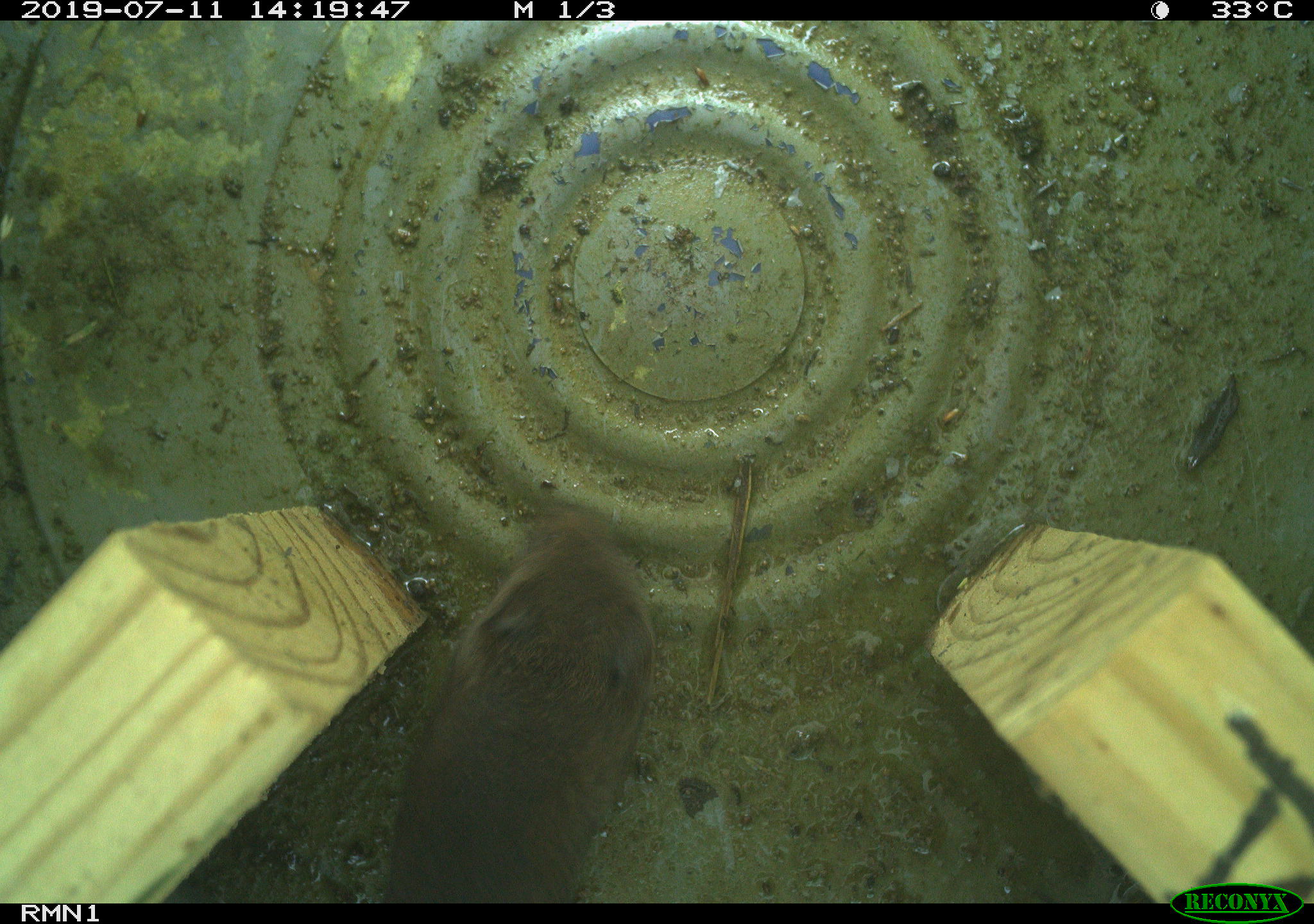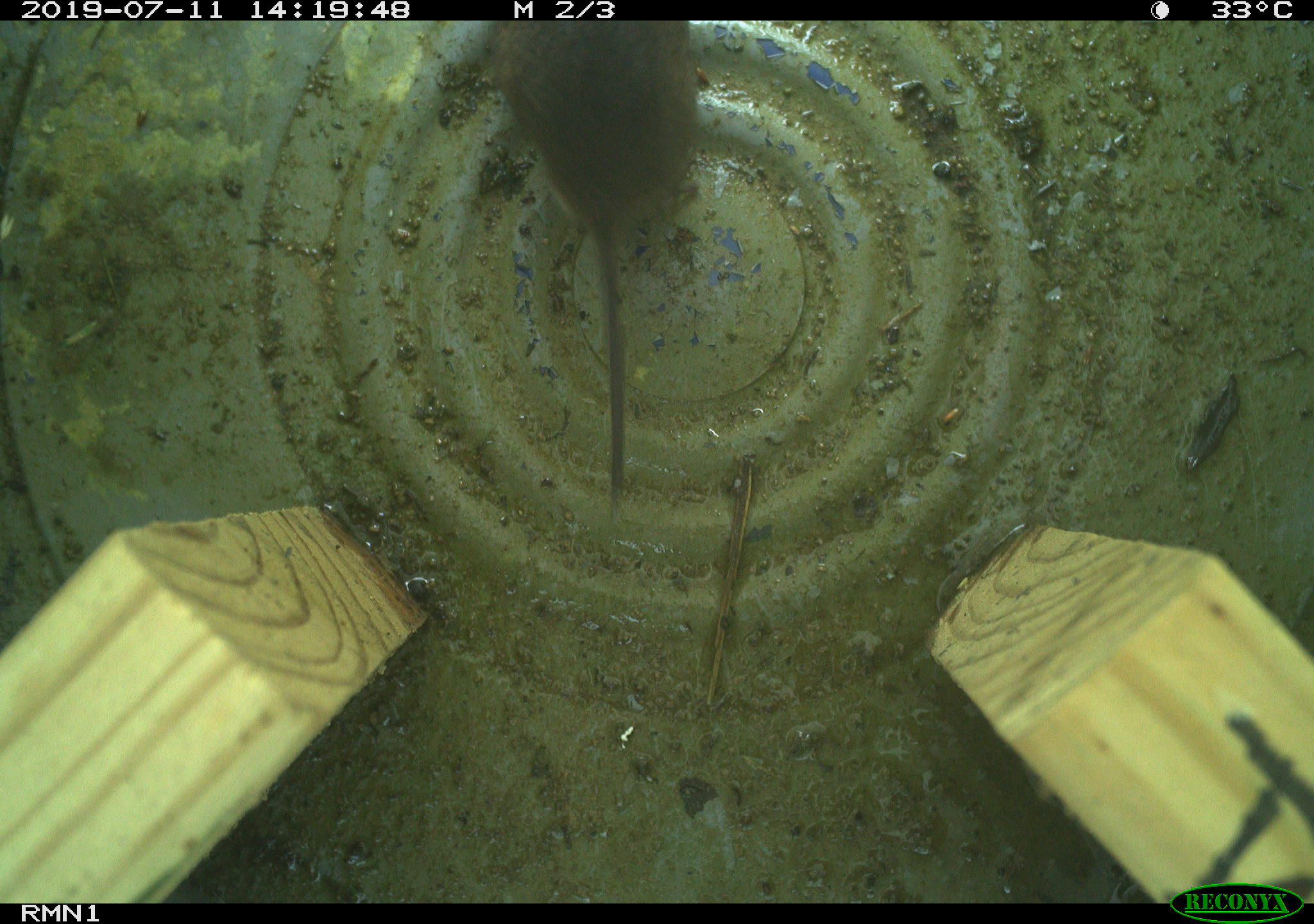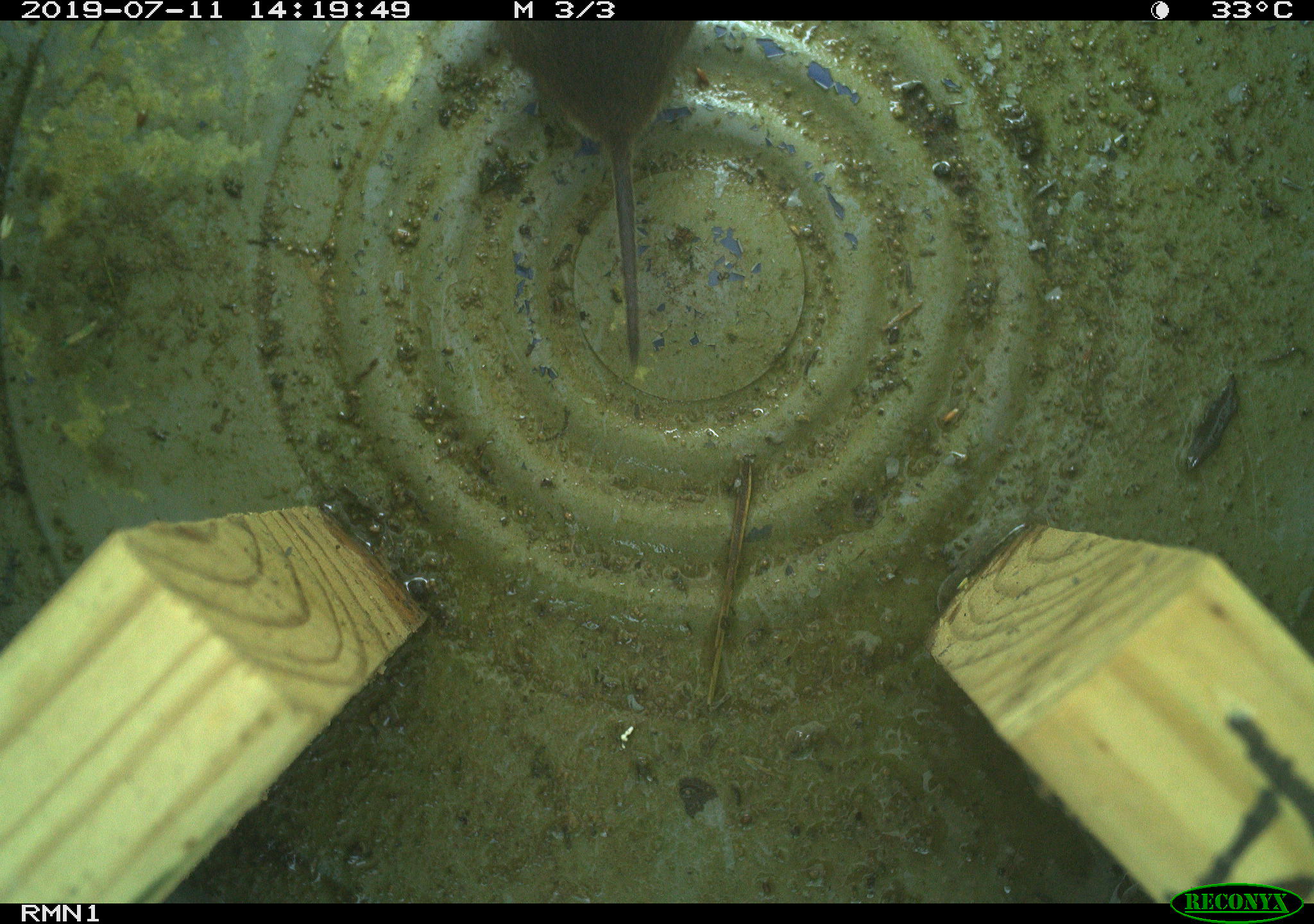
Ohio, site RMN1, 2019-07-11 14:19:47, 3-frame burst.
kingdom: Animalia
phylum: Chordata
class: Mammalia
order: Rodentia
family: Cricetidae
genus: Microtus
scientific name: Microtus pennsylvanicus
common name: meadow vole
Meadow vole (Microtus pennsylvanicus).